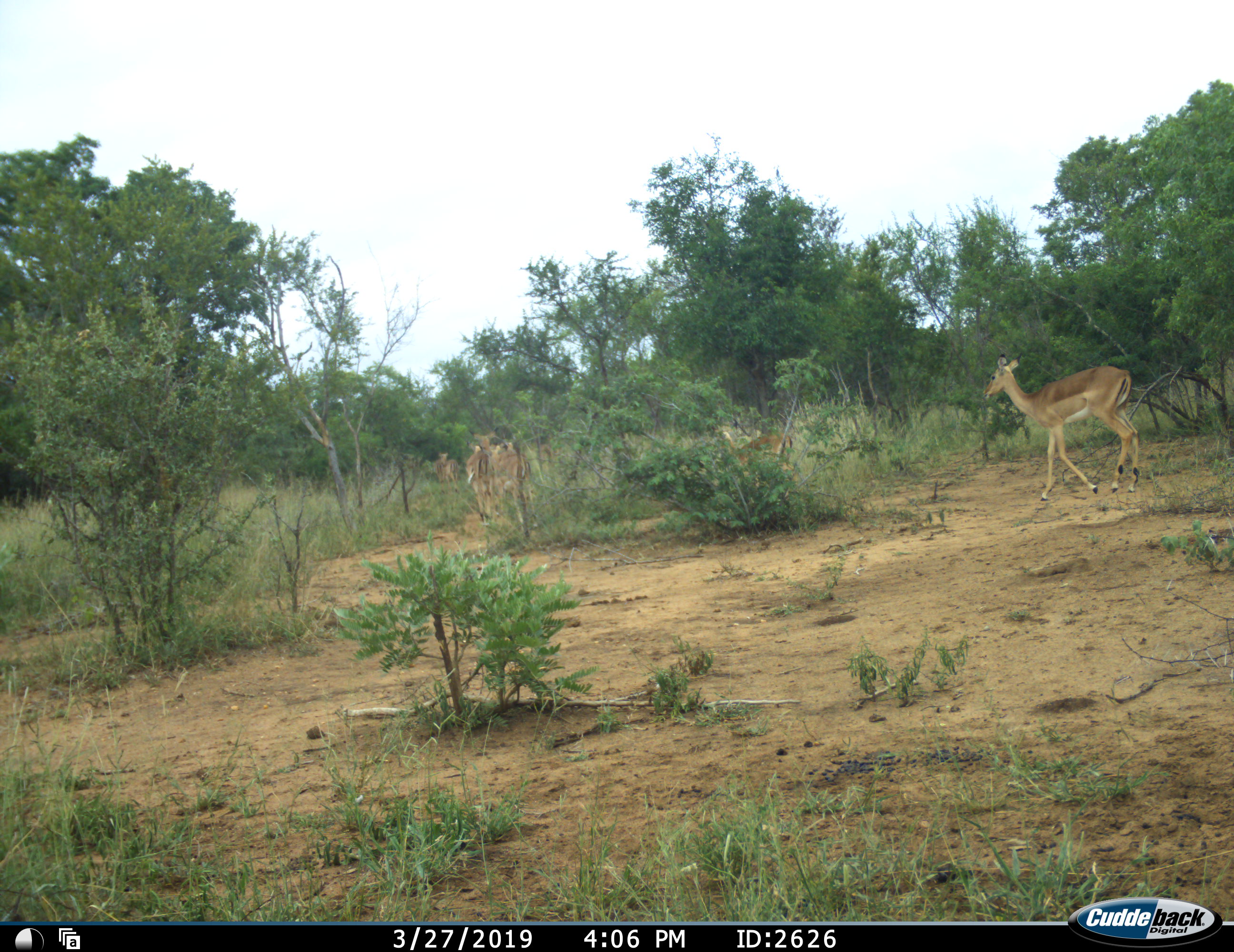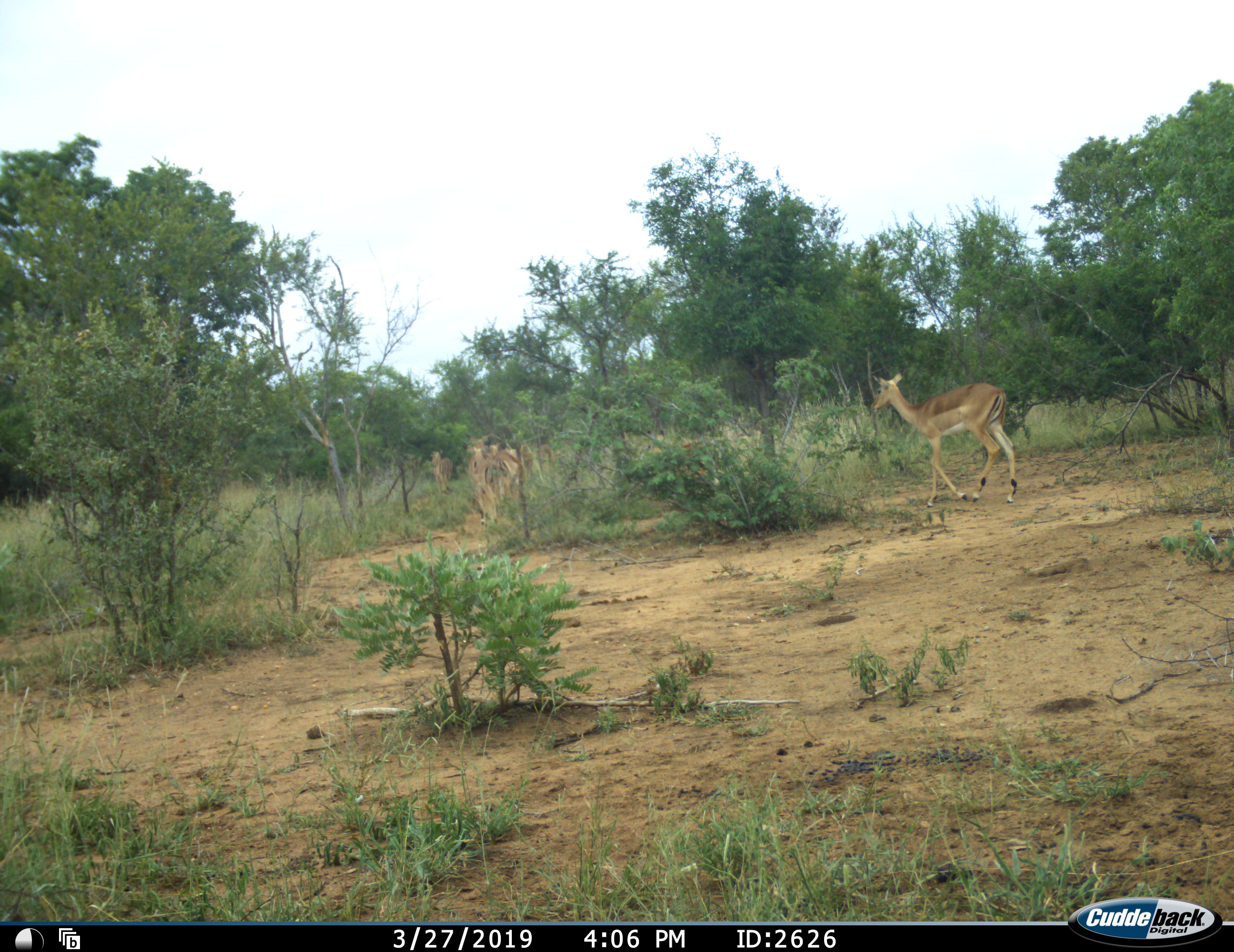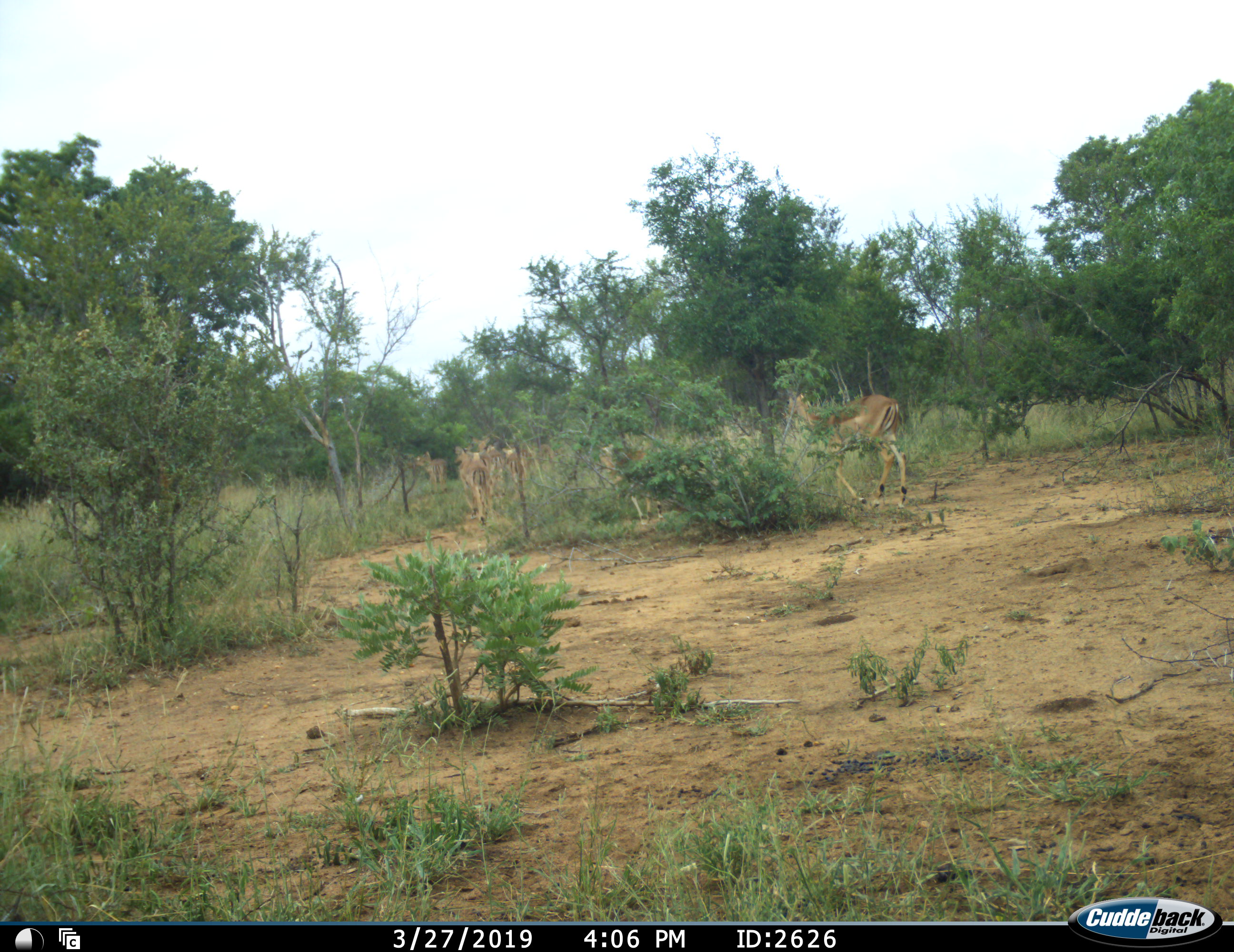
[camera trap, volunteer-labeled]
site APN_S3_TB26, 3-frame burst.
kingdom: Animalia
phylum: Chordata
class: Mammalia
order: Artiodactyla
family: Bovidae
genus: Aepyceros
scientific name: Aepyceros melampus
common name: impala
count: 6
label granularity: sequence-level